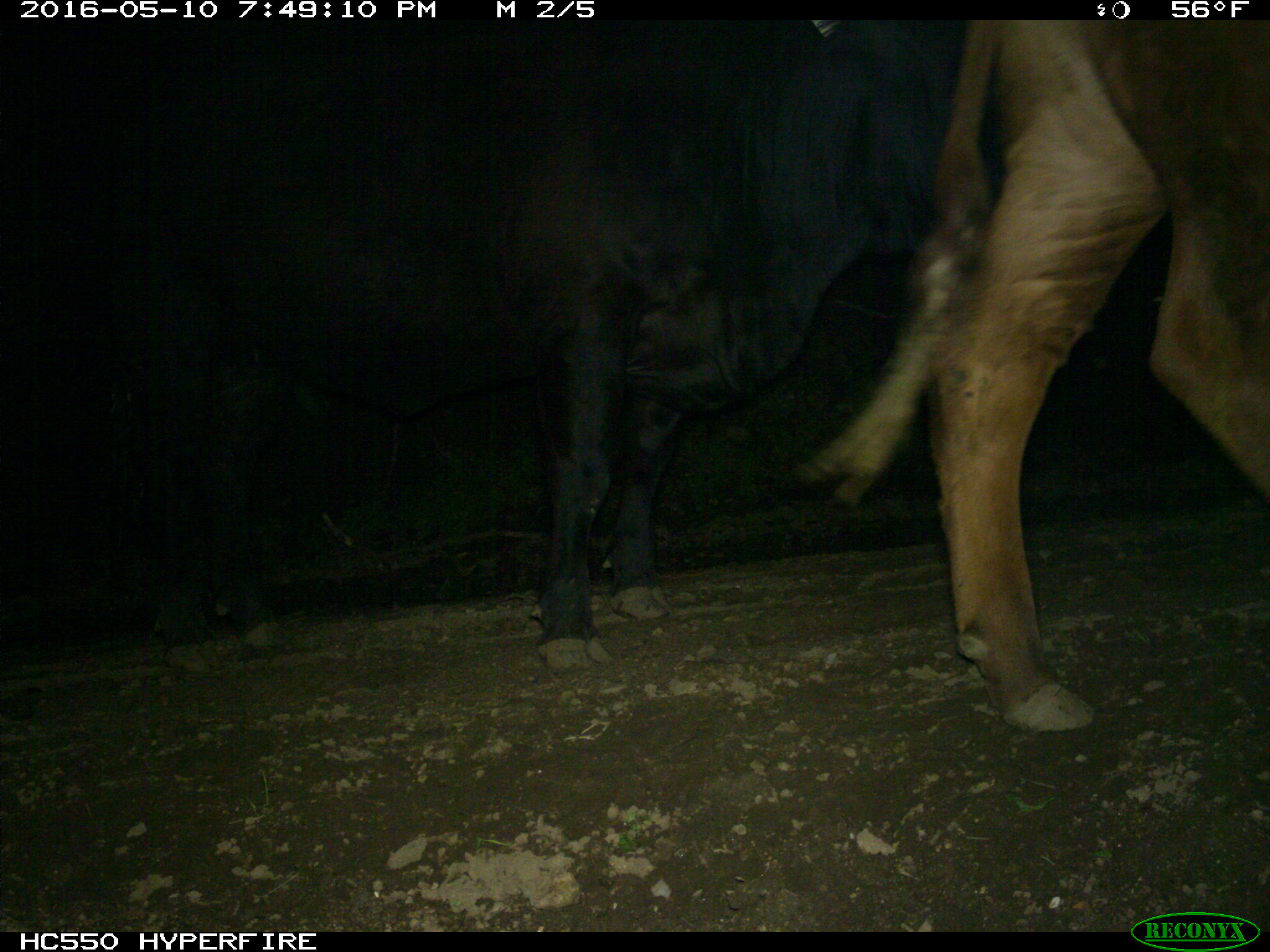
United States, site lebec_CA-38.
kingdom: Animalia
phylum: Chordata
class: Mammalia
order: Artiodactyla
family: Bovidae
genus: Bos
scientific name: Bos taurus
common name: domestic cow